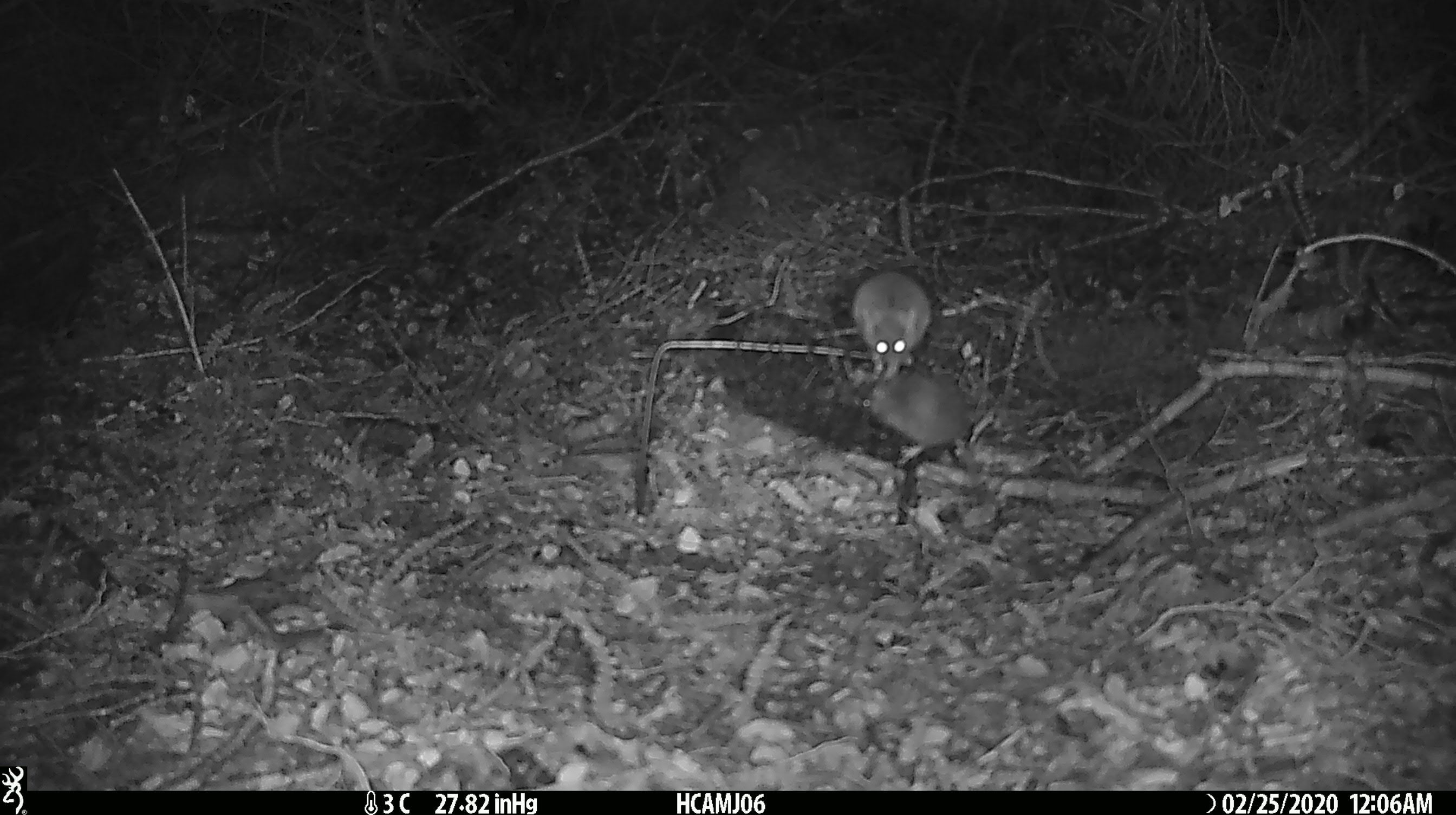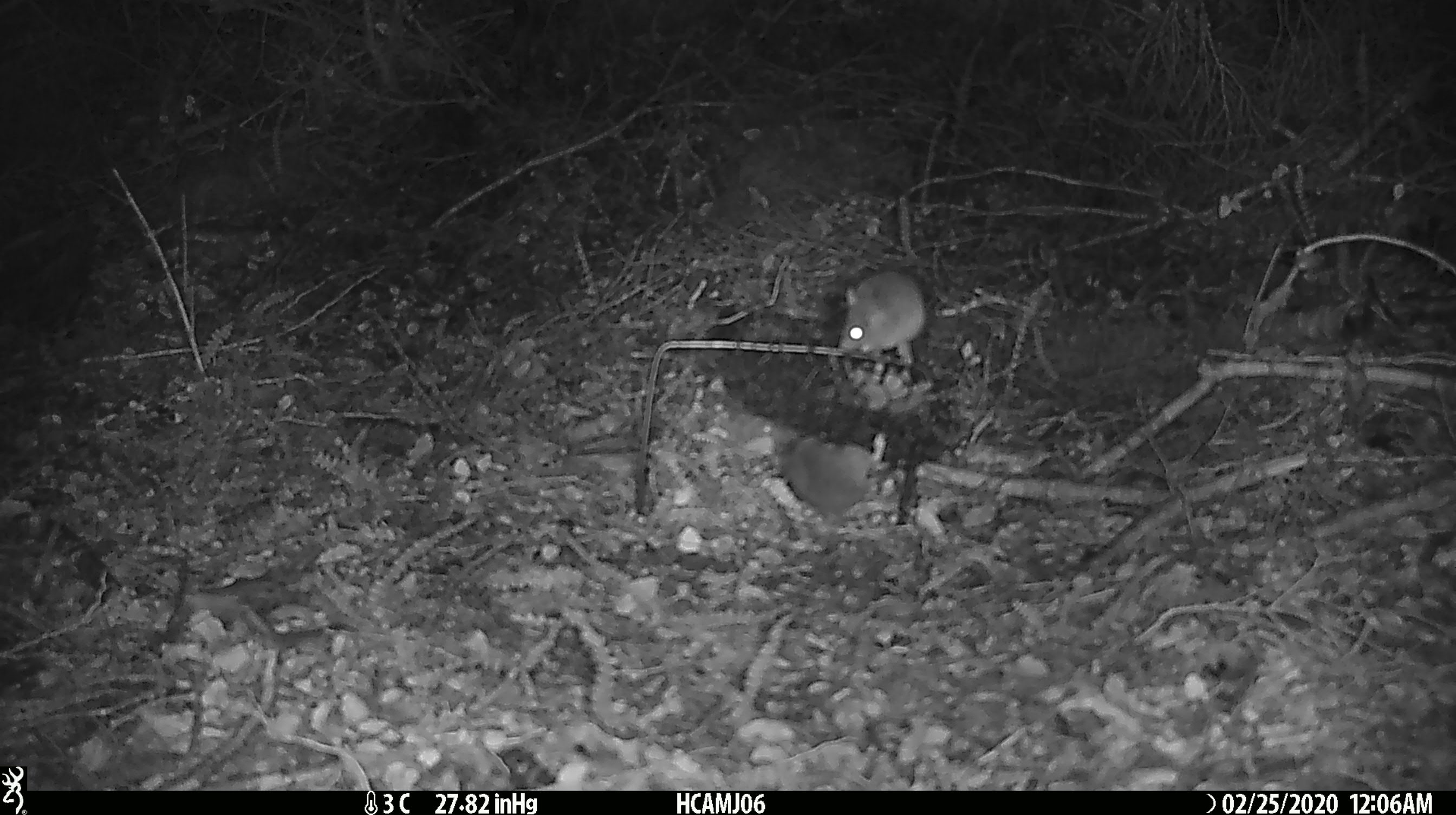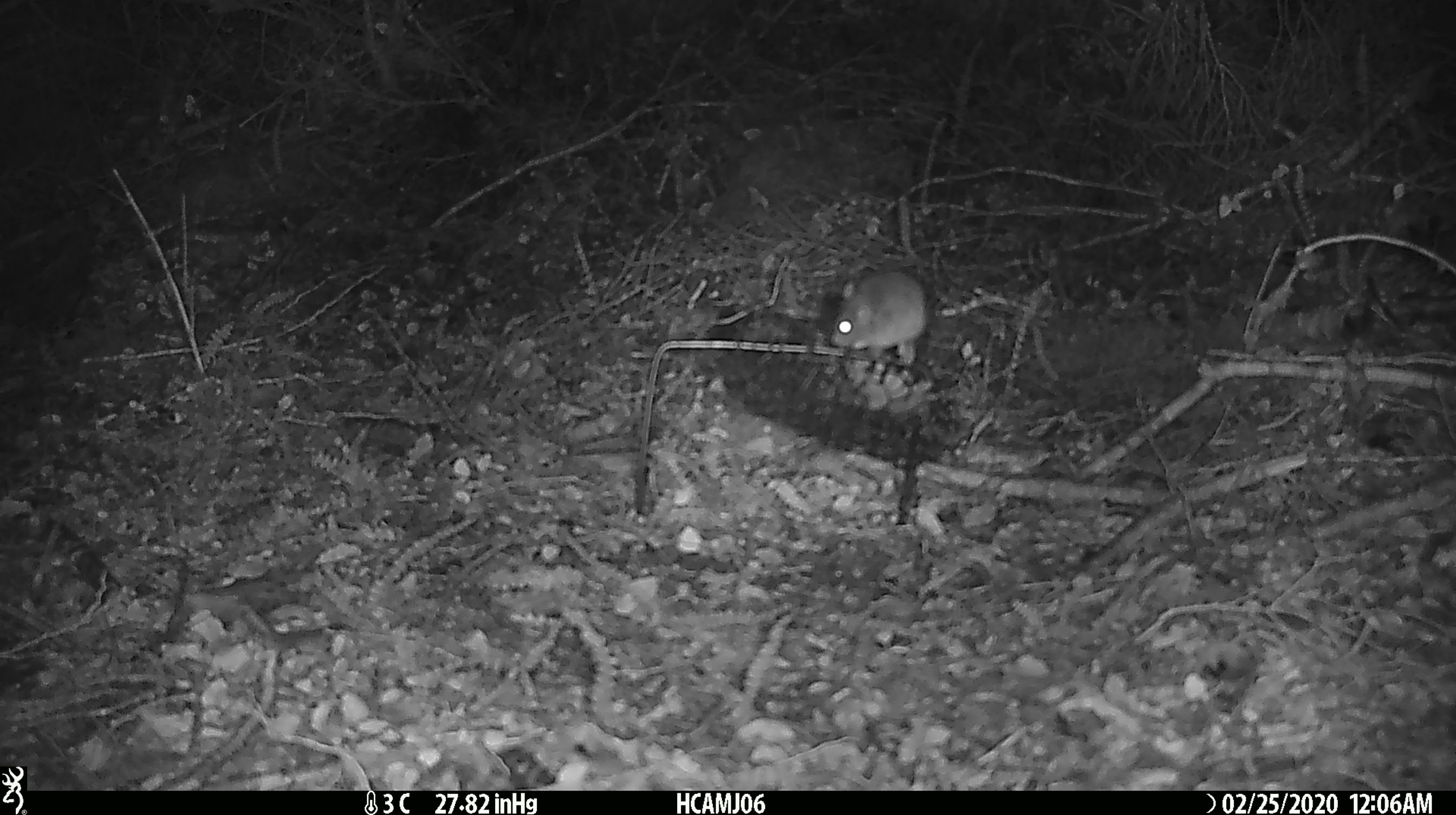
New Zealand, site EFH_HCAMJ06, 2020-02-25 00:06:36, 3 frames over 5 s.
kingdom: Animalia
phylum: Chordata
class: Mammalia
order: Rodentia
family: Muridae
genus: Mus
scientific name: Mus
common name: mouse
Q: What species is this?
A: Mouse (Mus).